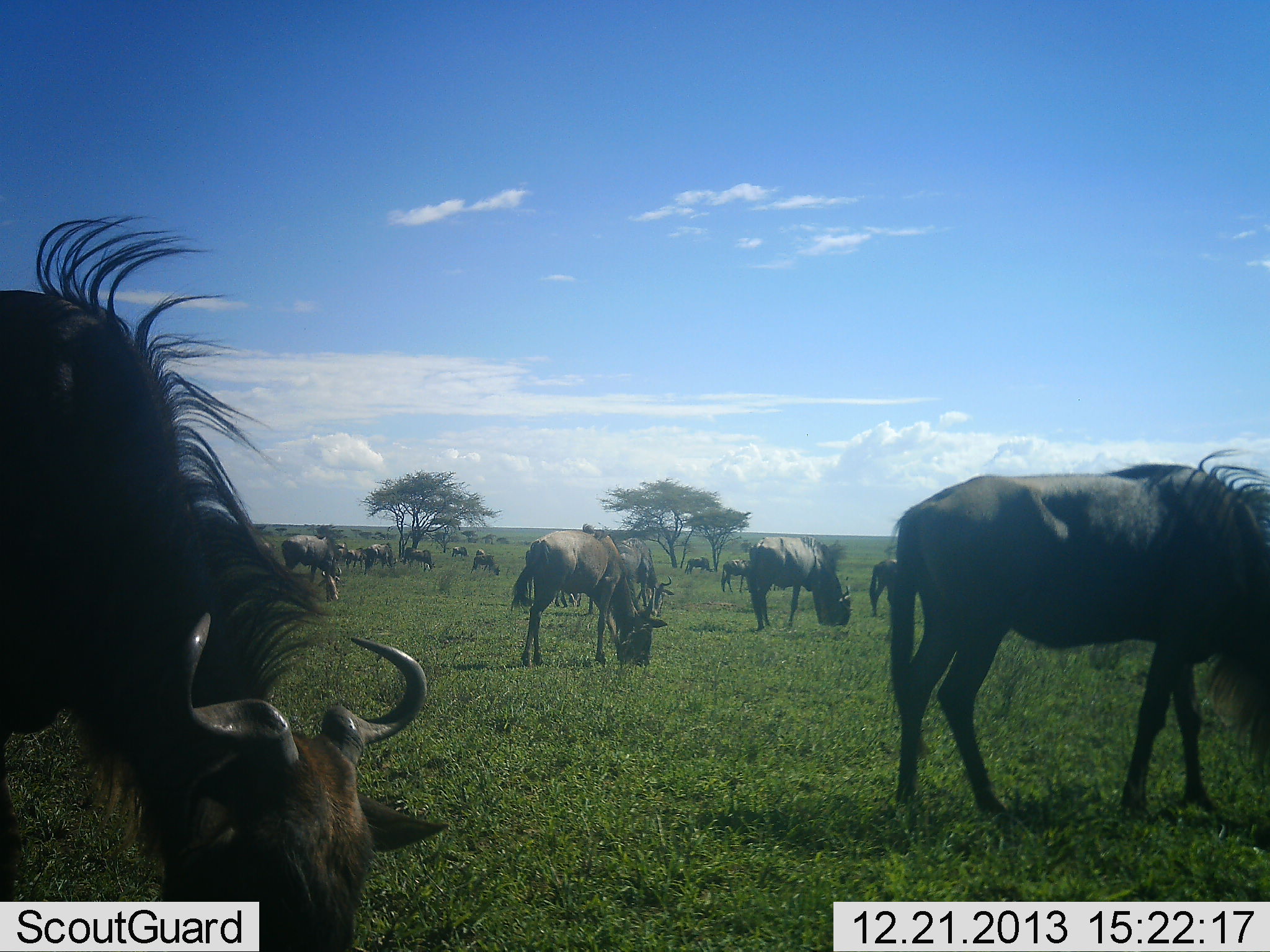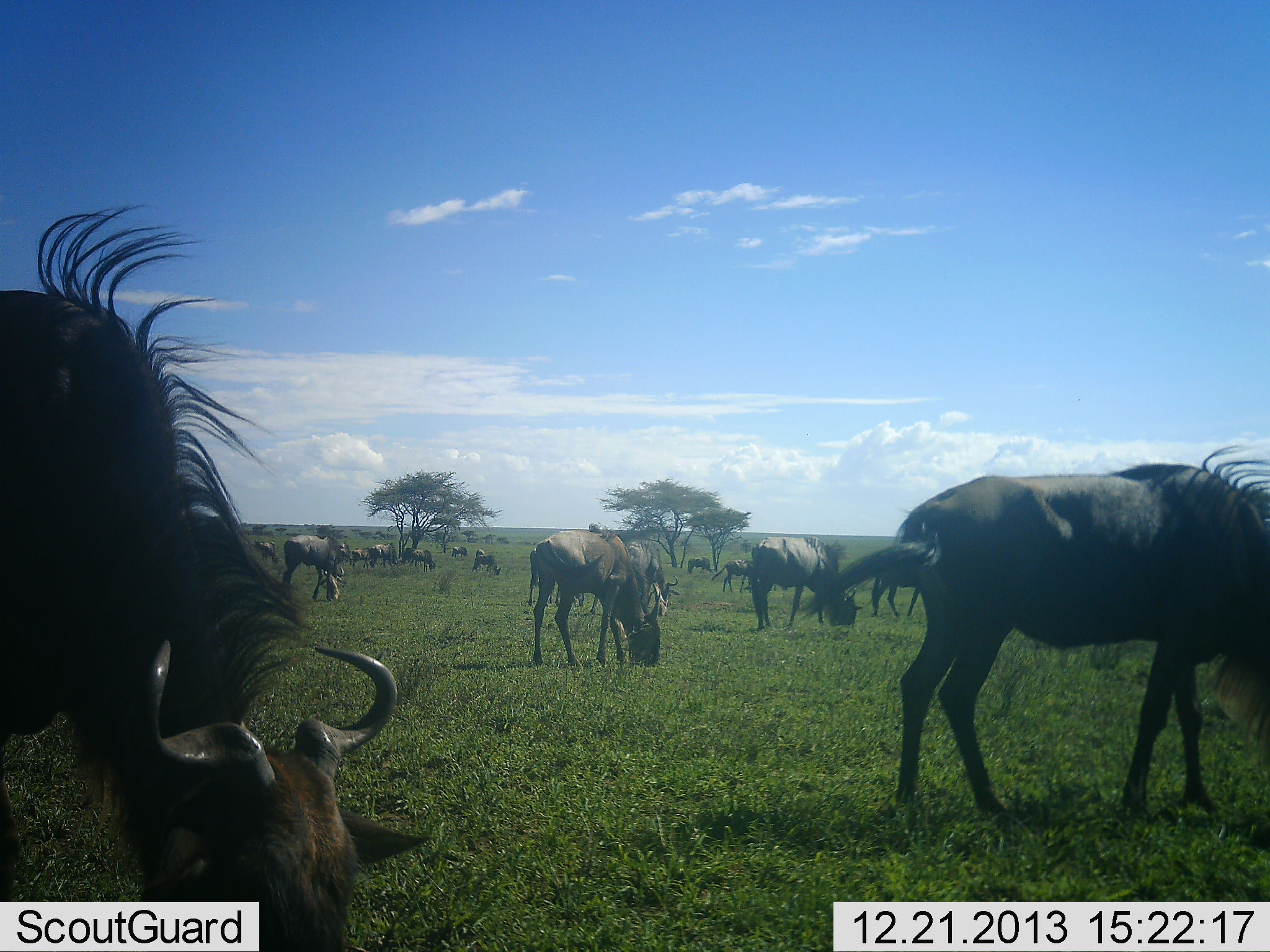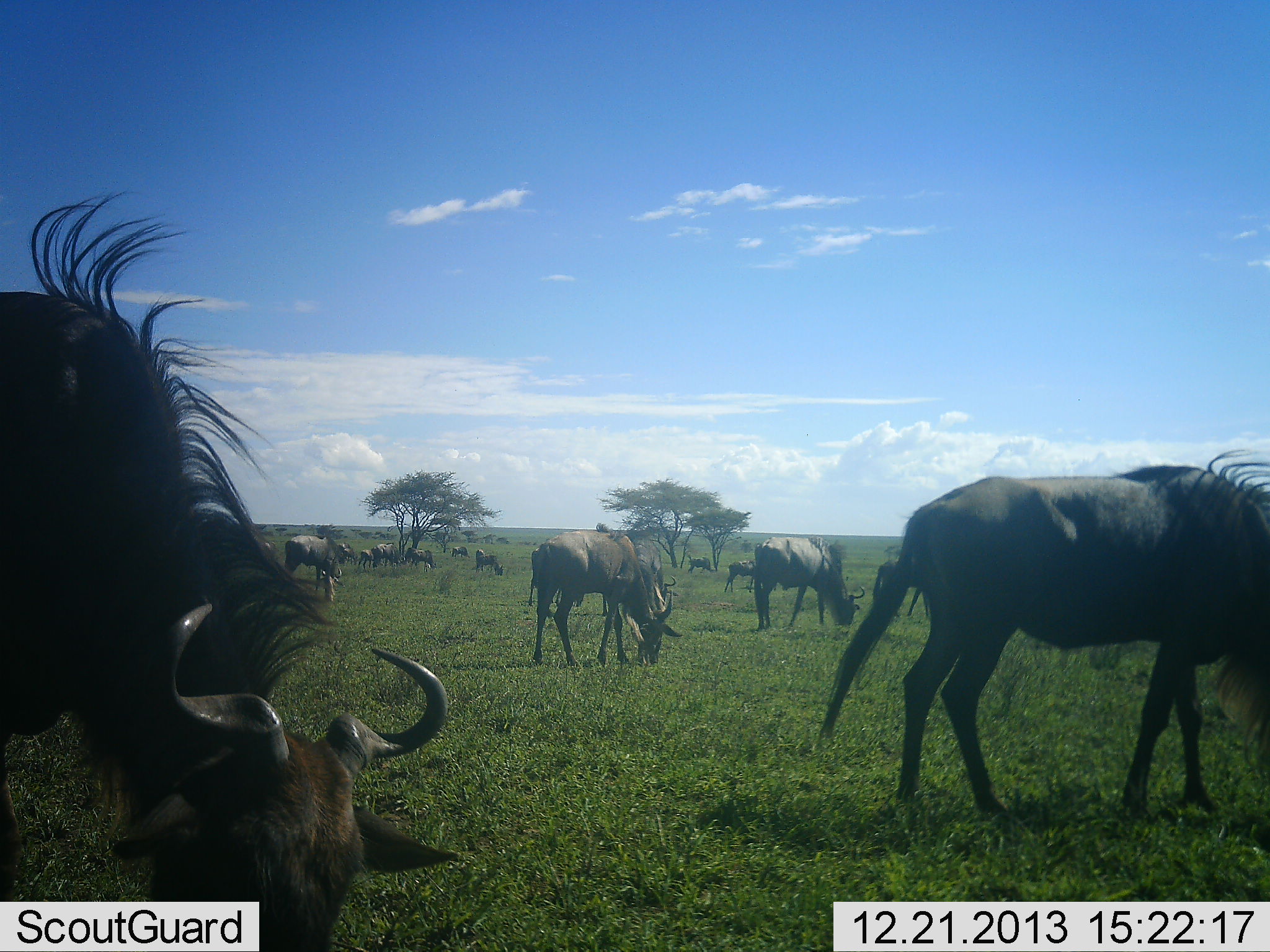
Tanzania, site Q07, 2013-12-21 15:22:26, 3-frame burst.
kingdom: Animalia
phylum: Chordata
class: Mammalia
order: Artiodactyla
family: Bovidae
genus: Connochaetes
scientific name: Connochaetes taurinus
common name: blue wildebeest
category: wildebeest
Wildebeest (blue wildebeest) (Connochaetes taurinus), count 11-50. Behavior (volunteer vote fractions): standing 70%, resting 0%, moving 20%, interacting 0%. Young present (vote fraction): 0%. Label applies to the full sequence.